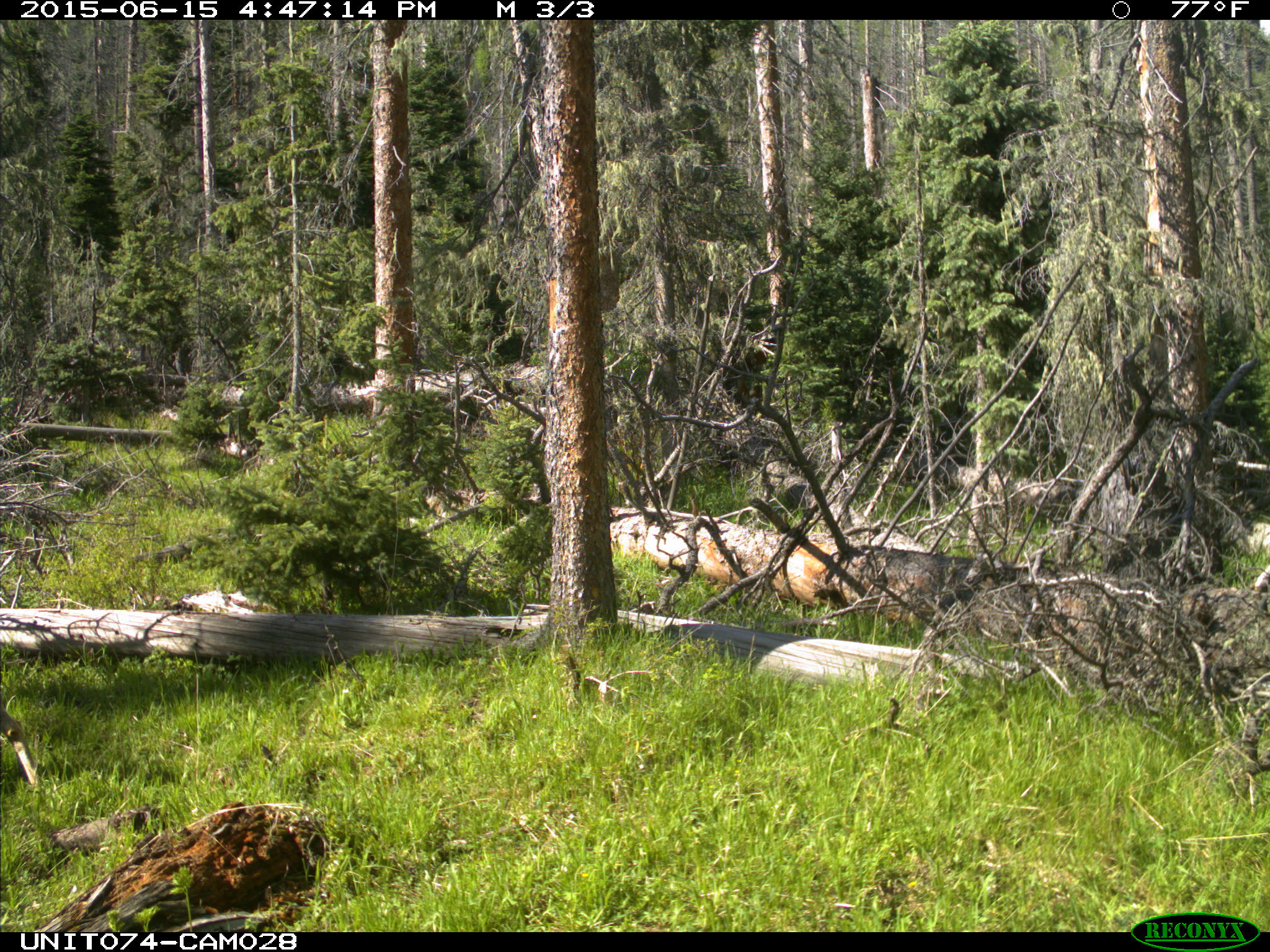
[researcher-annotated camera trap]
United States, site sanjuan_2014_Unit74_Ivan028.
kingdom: Animalia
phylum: Chordata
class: Mammalia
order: Artiodactyla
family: Cervidae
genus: Odocoileus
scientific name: Odocoileus hemionus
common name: mule deer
Odocoileus hemionus (mule deer).